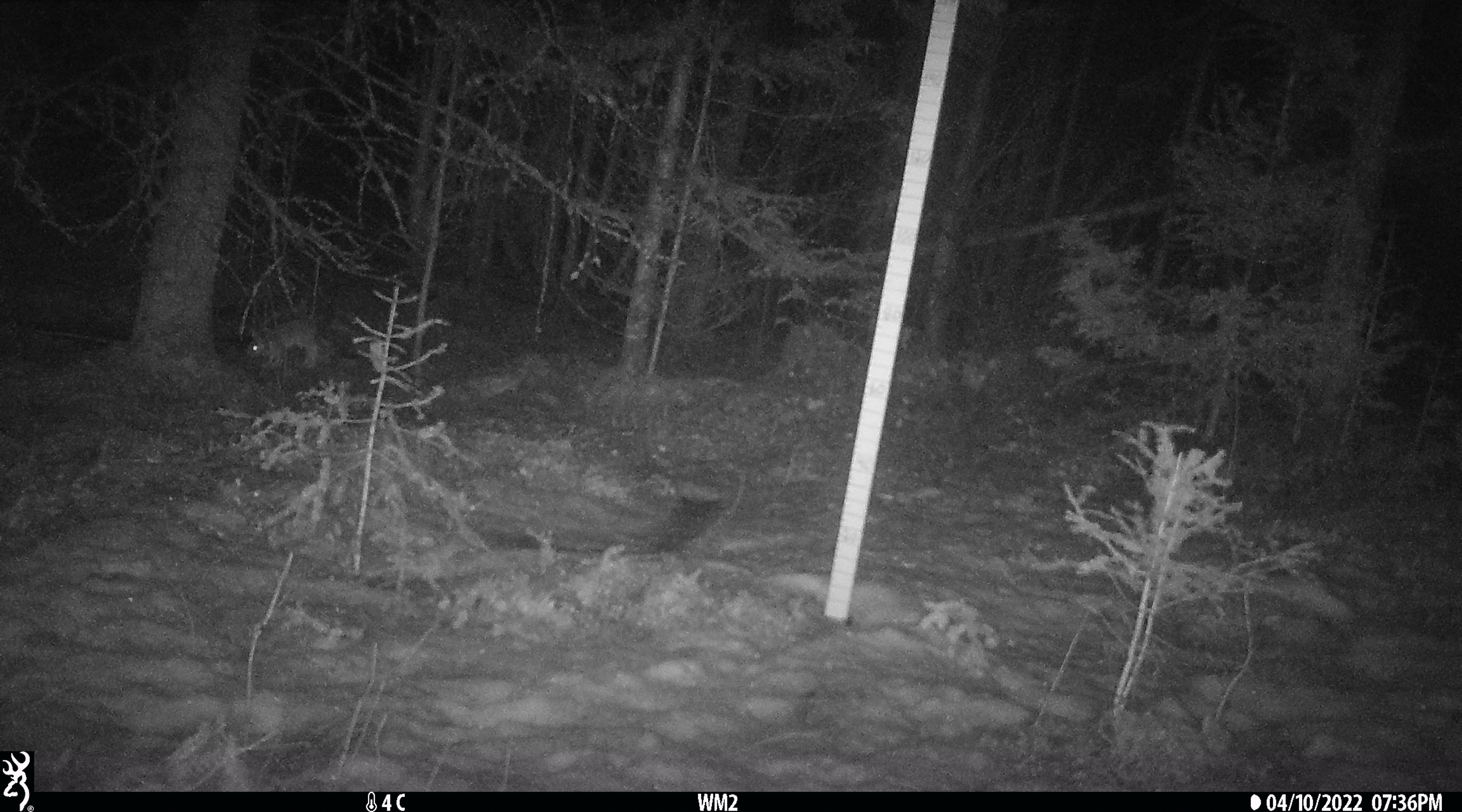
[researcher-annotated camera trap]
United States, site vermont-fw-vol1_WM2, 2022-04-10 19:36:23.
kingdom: Animalia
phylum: Chordata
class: Mammalia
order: Lagomorpha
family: Leporidae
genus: Lepus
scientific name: Lepus americanus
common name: snowshoe hare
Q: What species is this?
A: Snowshoe hare (Lepus americanus).